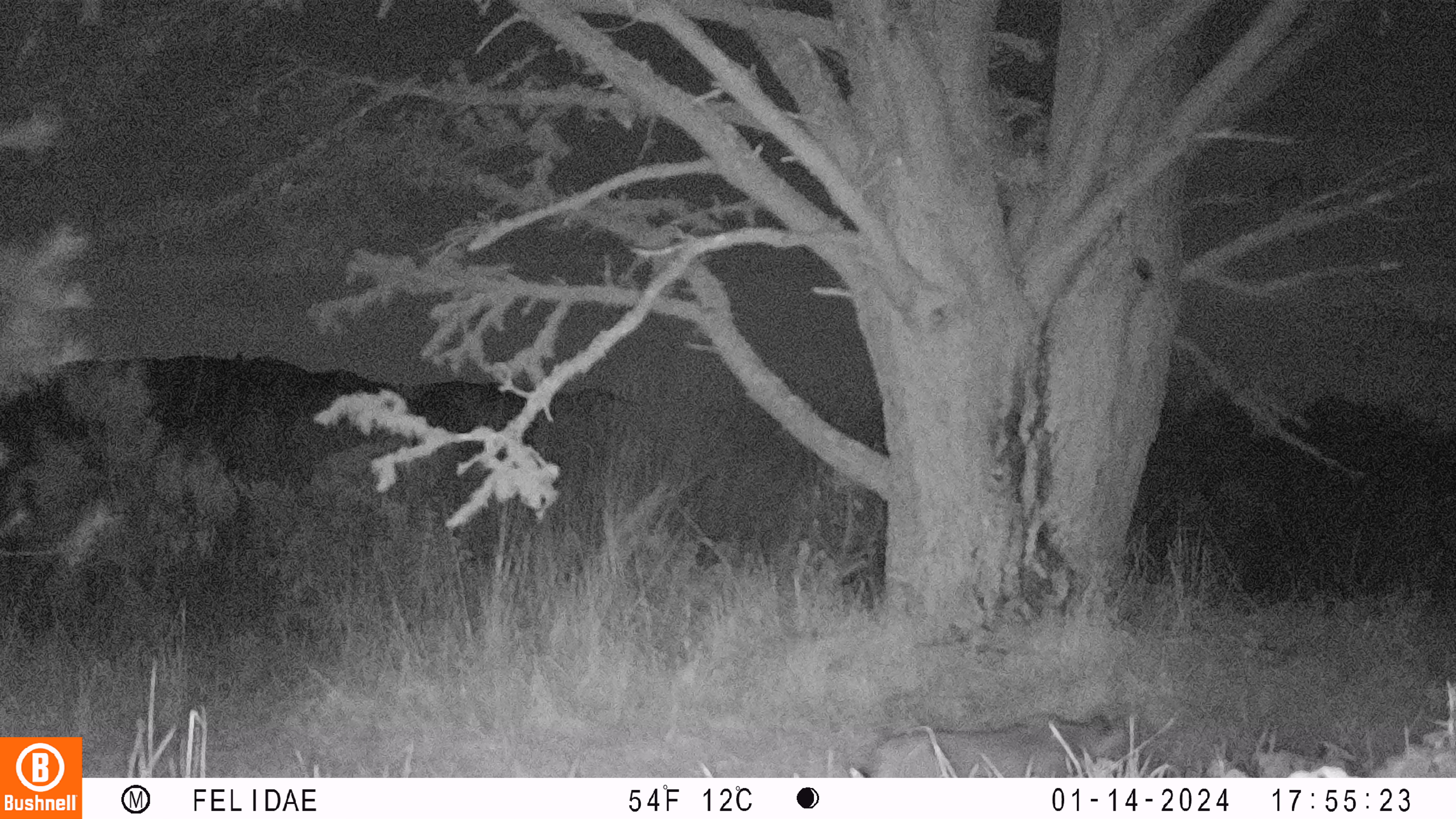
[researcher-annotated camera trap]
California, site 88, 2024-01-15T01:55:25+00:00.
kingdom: Animalia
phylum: Chordata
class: Mammalia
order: Carnivora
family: Felidae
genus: Lynx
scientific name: Lynx rufus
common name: bobcat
Bobcat (Lynx rufus).